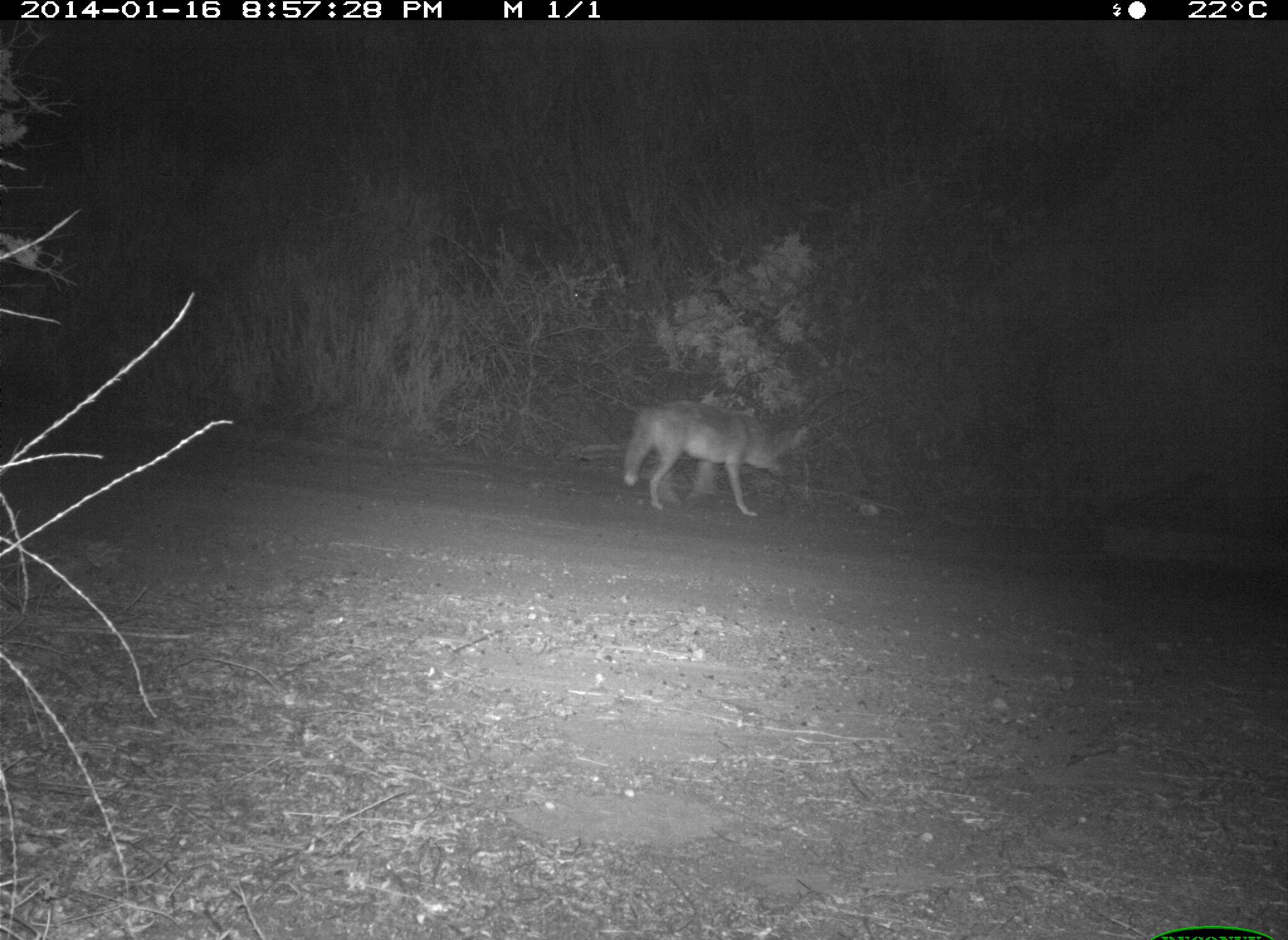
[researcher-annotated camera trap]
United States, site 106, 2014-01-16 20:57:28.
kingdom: Animalia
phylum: Chordata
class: Mammalia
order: Carnivora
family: Canidae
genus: Canis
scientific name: Canis latrans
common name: coyote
Coyote (Canis latrans).